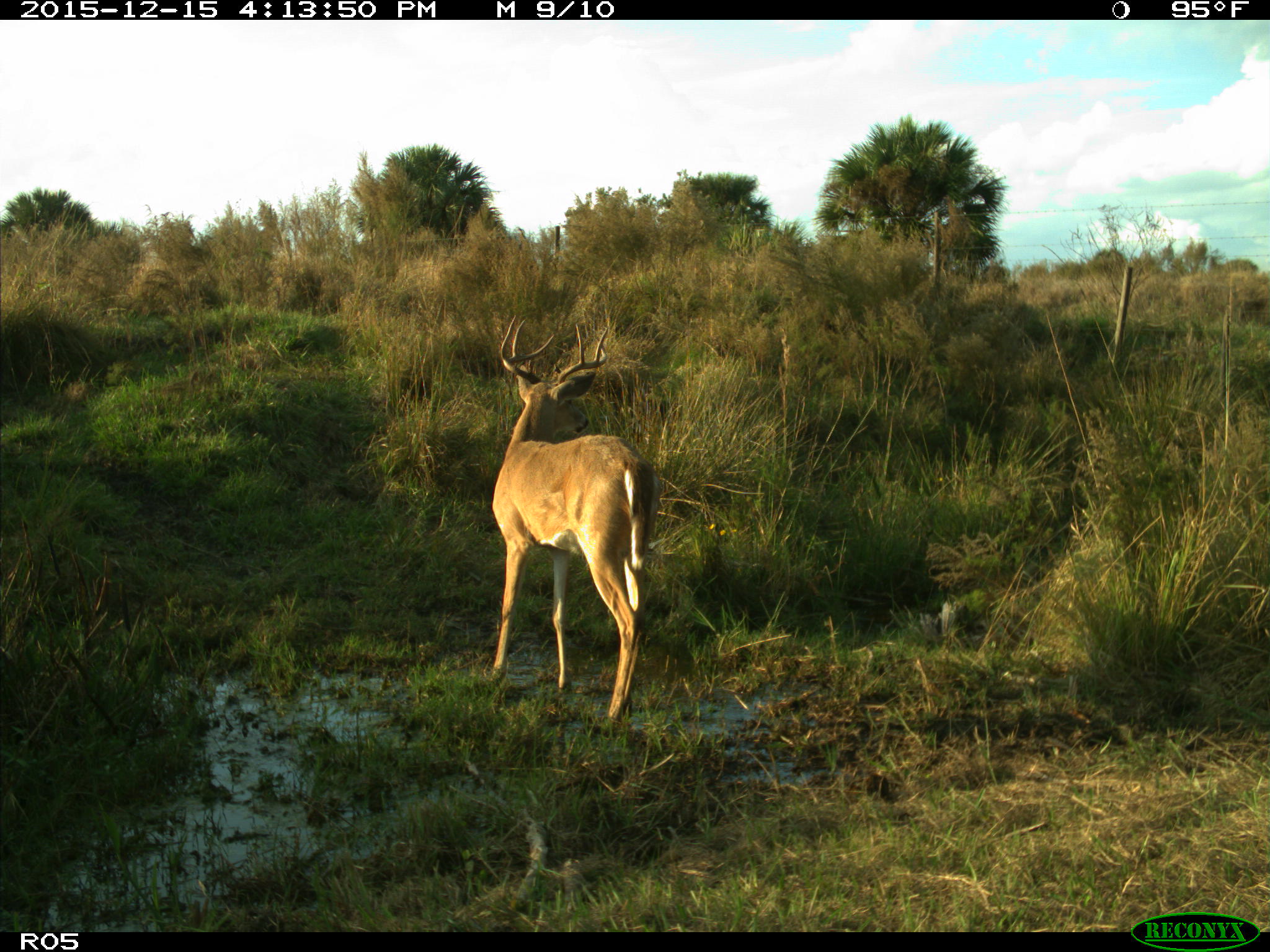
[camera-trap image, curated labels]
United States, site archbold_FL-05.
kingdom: Animalia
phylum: Chordata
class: Mammalia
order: Artiodactyla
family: Cervidae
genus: Odocoileus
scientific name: Odocoileus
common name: deer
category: unidentified deer